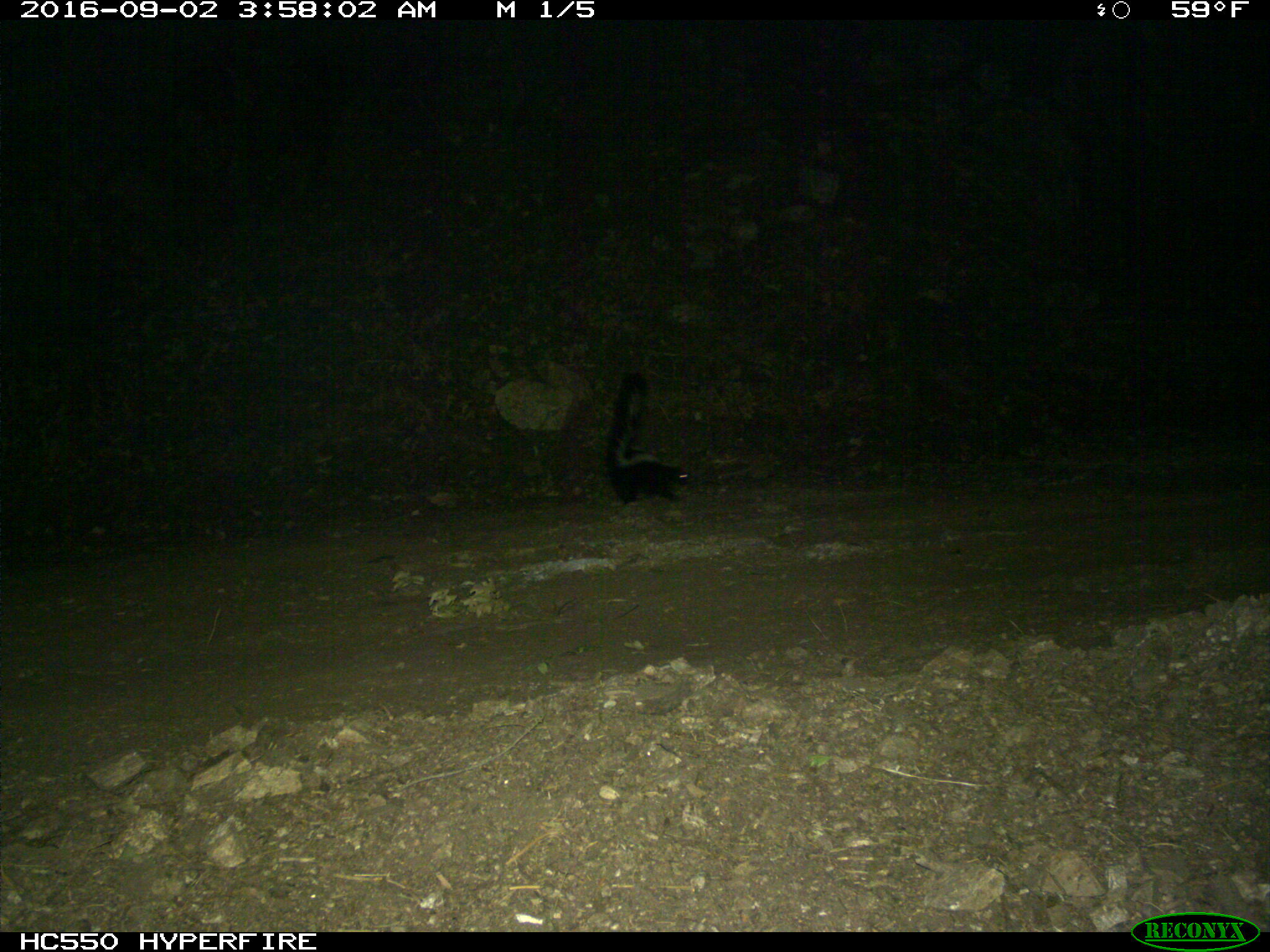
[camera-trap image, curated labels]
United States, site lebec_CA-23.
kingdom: Animalia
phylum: Chordata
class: Mammalia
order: Carnivora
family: Mephitidae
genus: Mephitis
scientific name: Mephitis mephitis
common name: striped skunk